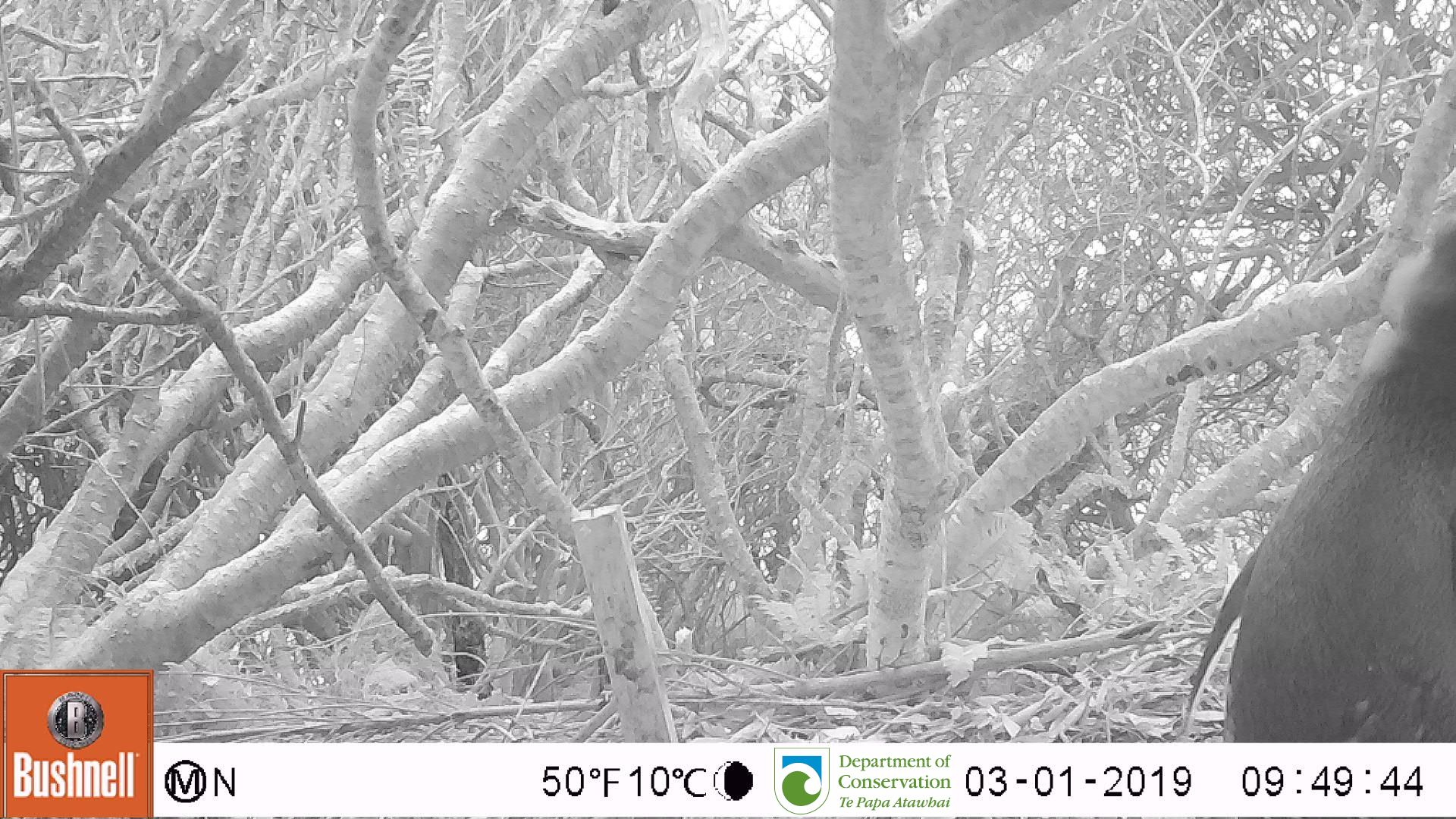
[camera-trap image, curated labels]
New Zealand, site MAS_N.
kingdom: Animalia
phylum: Chordata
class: Aves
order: Sphenisciformes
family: Spheniscidae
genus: Megadyptes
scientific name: Megadyptes antipodes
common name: yellow-eyed penguin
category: yellow eyed penguin